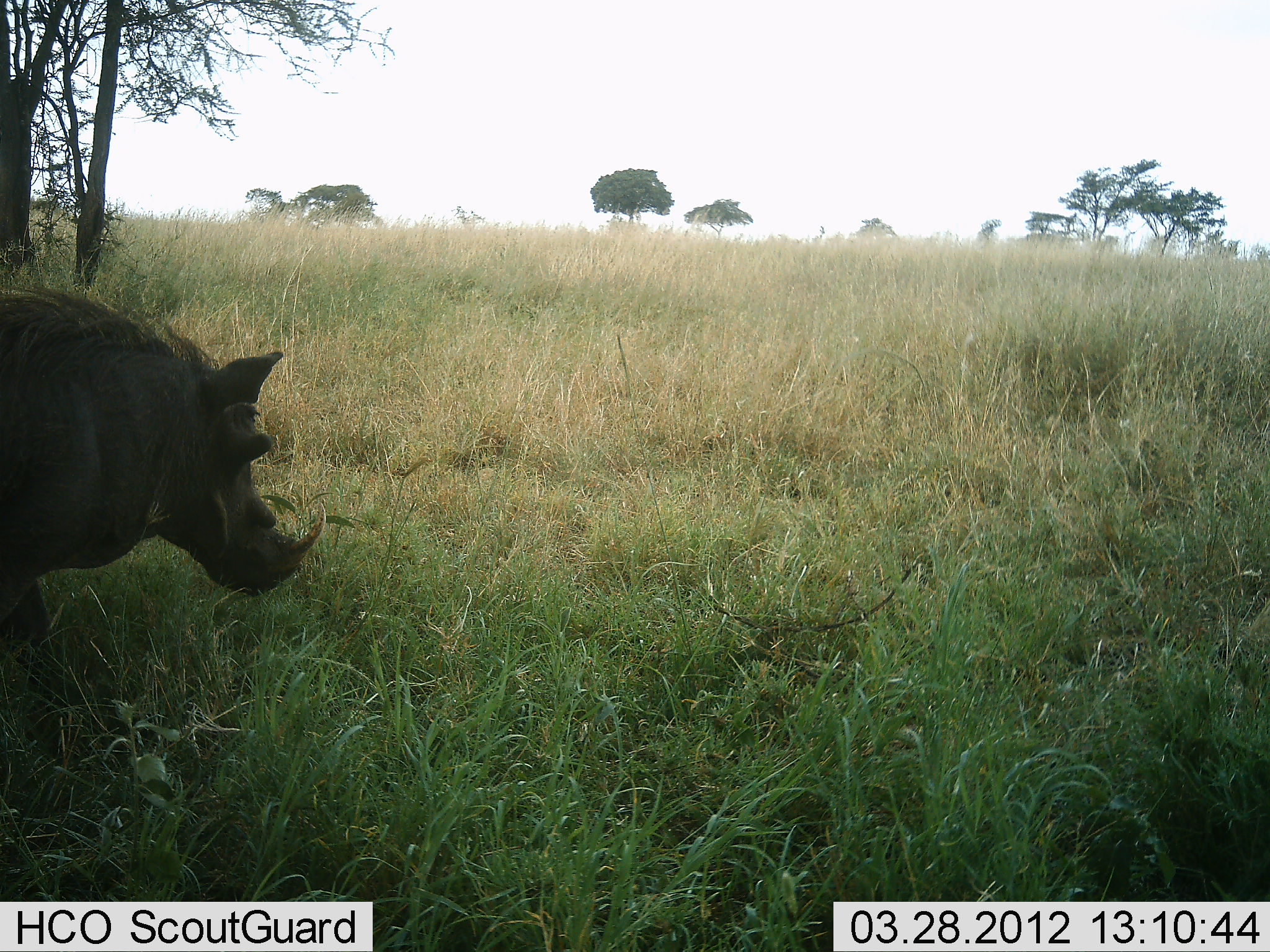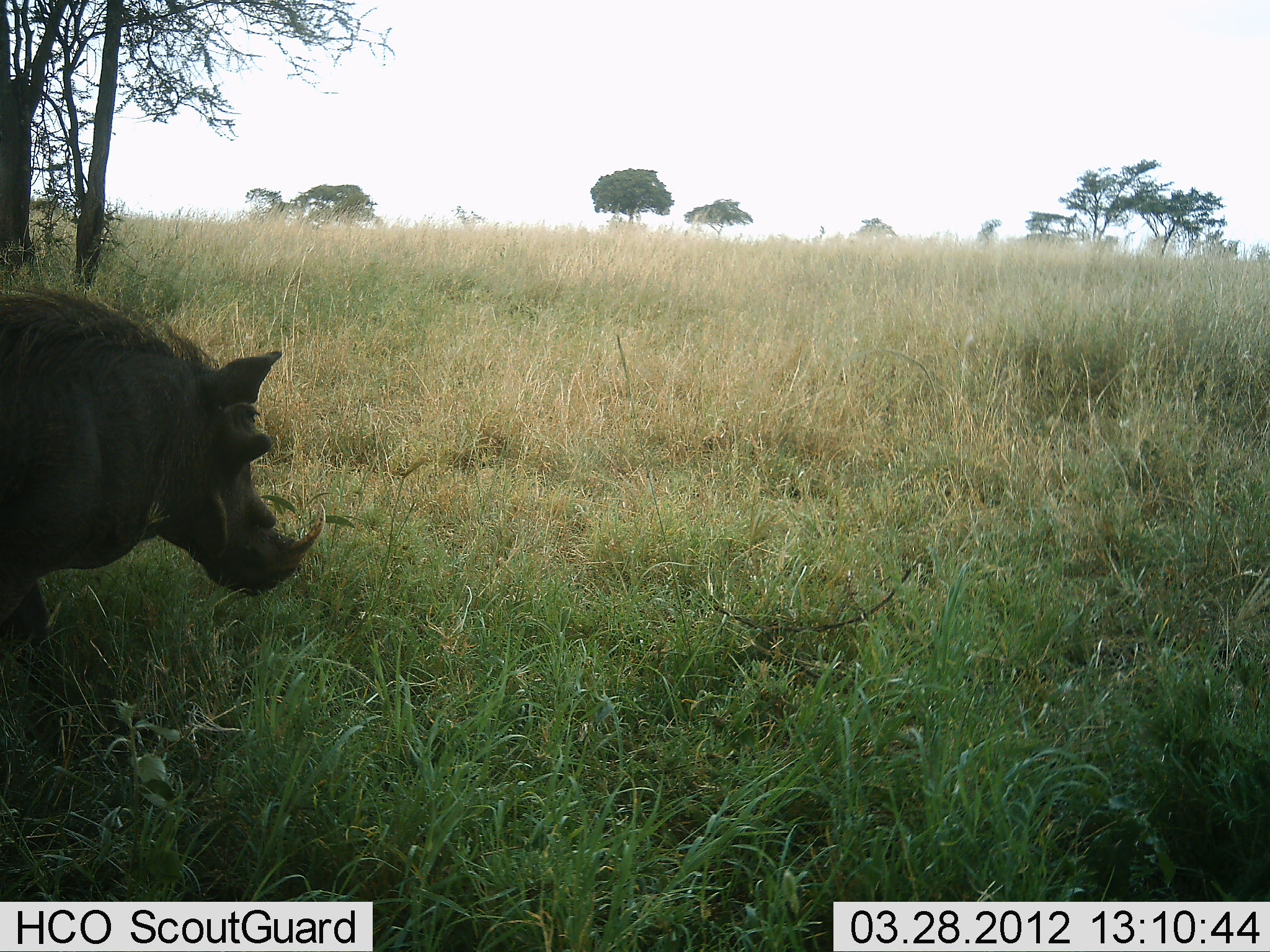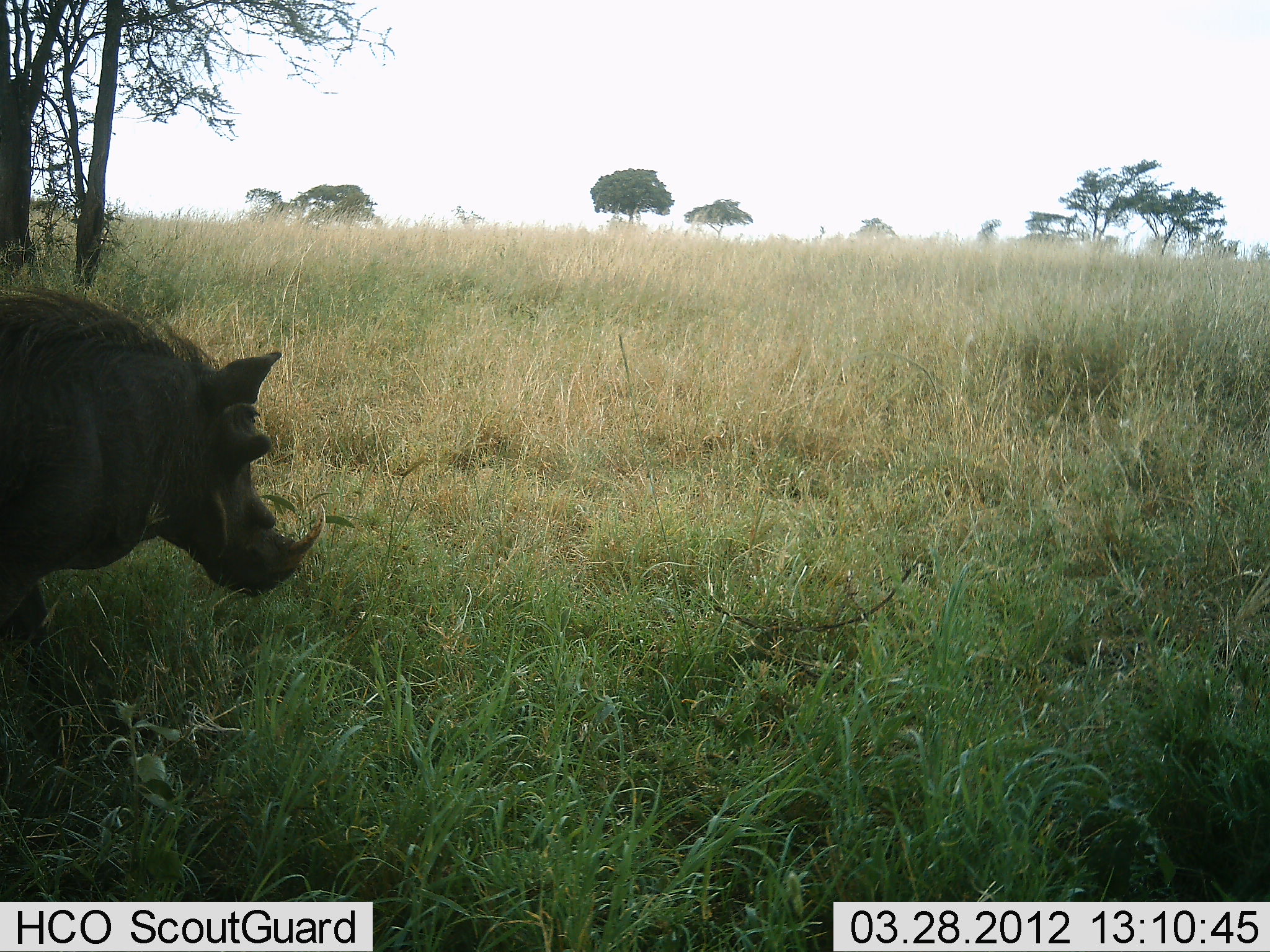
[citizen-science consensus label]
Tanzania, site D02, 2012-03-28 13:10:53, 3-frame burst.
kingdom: Animalia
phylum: Chordata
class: Mammalia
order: Artiodactyla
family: Suidae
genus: Phacochoerus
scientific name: Phacochoerus africanus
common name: warthog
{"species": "warthog (Phacochoerus africanus)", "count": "1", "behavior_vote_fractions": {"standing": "93%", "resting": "7%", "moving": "0%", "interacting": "0%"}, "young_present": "0%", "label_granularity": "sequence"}